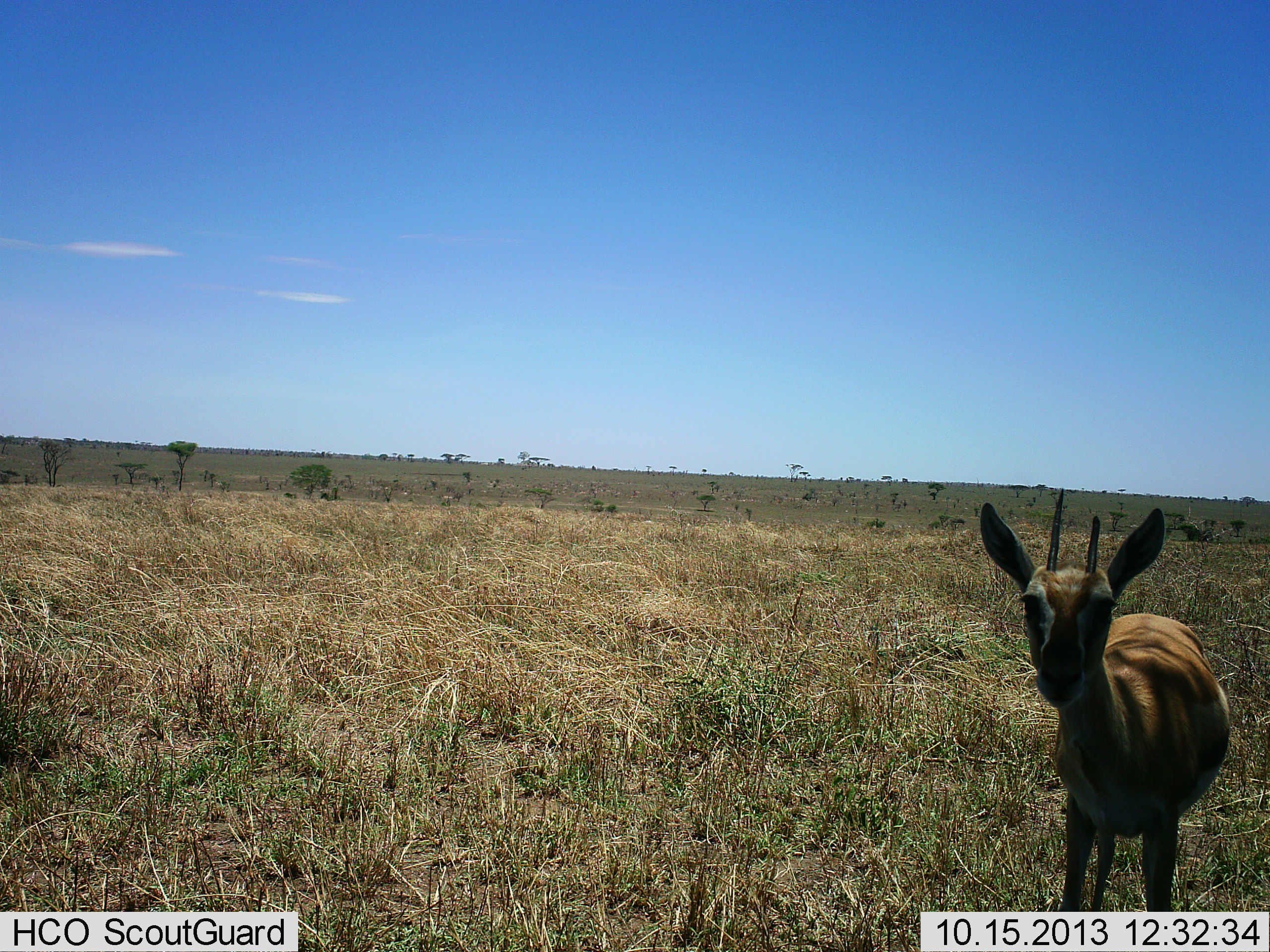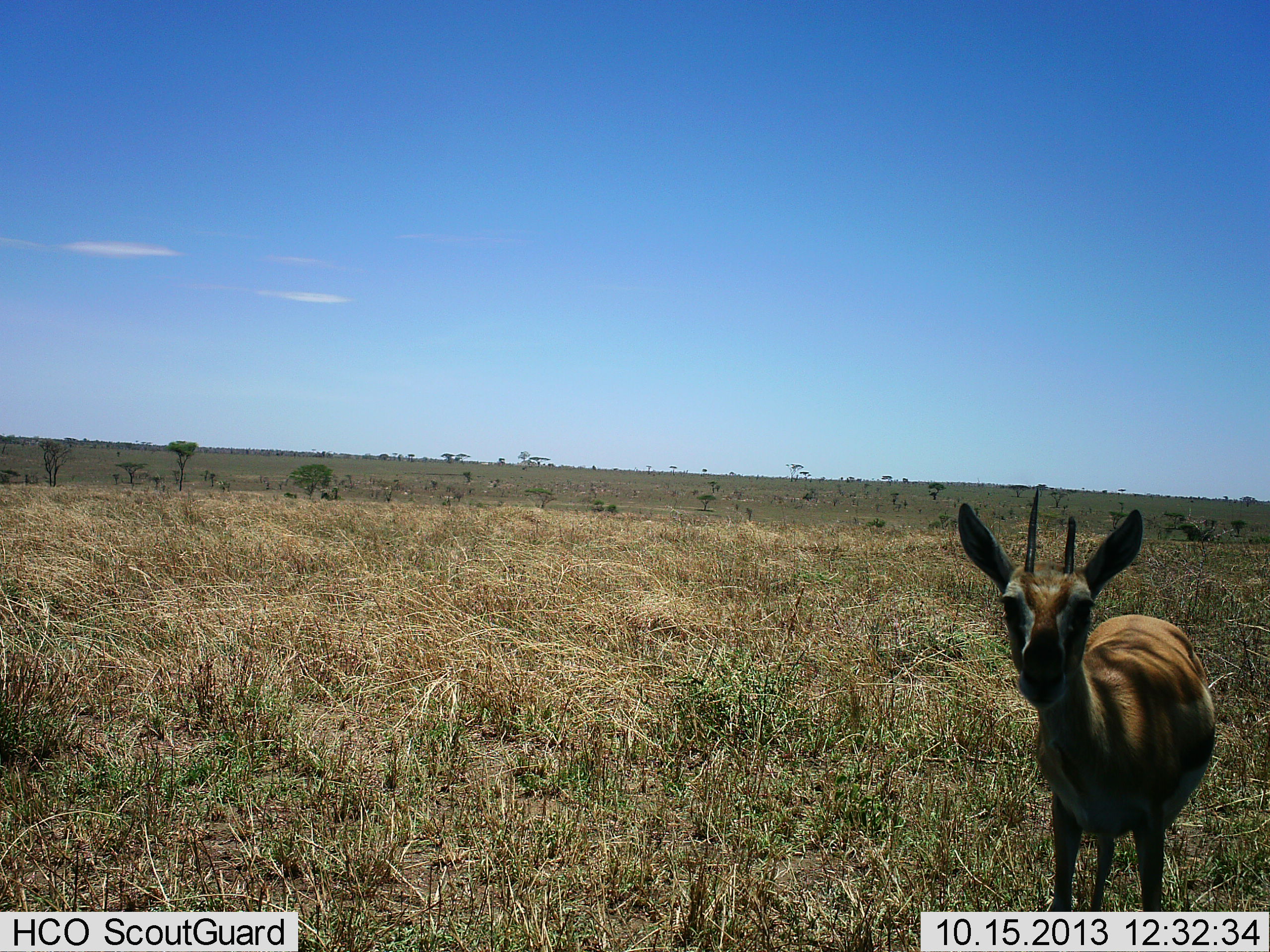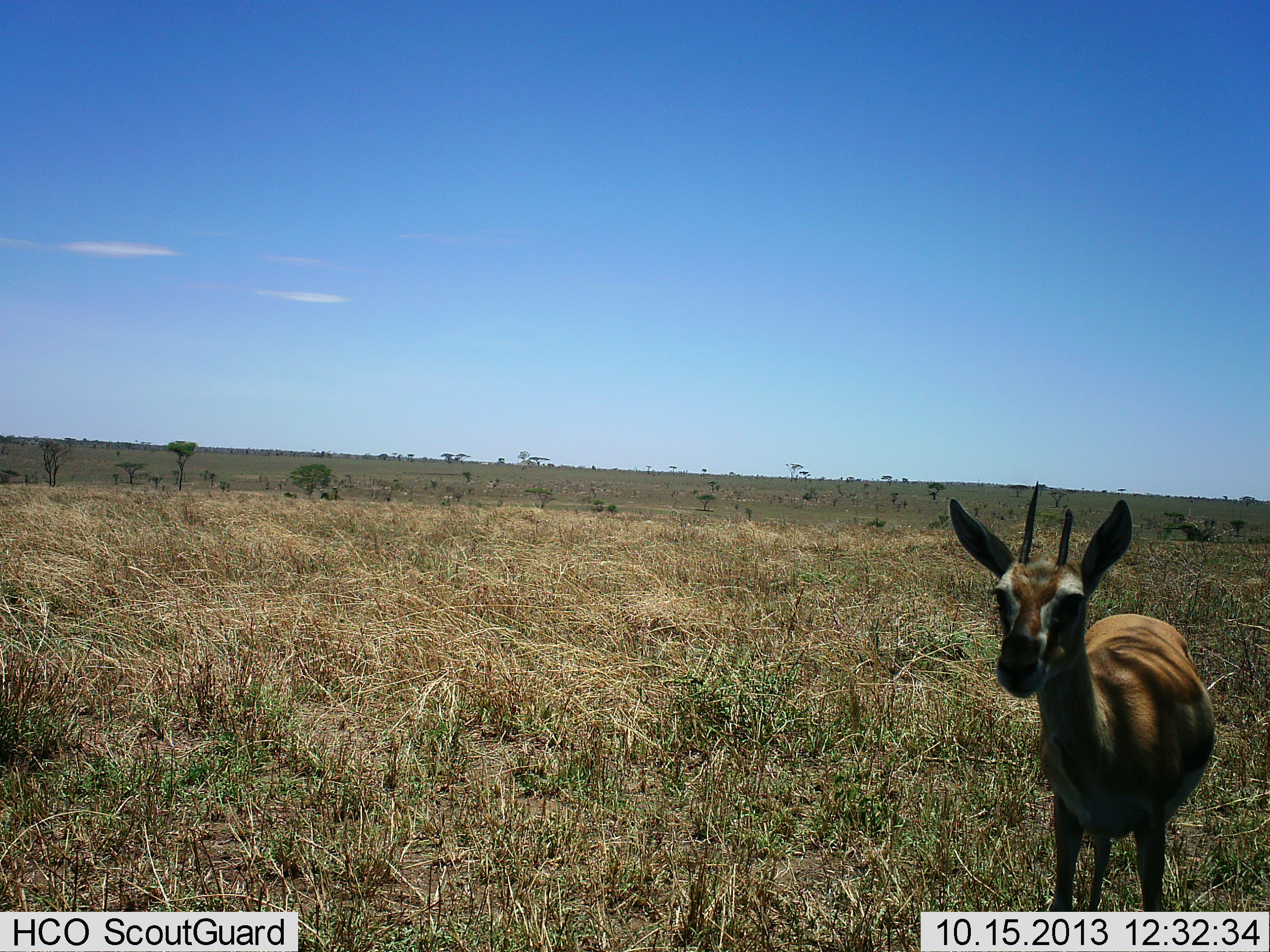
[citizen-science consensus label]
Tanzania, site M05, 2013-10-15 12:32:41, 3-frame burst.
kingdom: Animalia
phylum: Chordata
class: Mammalia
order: Artiodactyla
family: Bovidae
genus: Eudorcas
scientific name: Eudorcas thomsonii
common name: thomson's gazelle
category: gazellethomsons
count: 1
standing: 100%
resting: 0%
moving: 0%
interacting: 0%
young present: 0%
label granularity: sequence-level